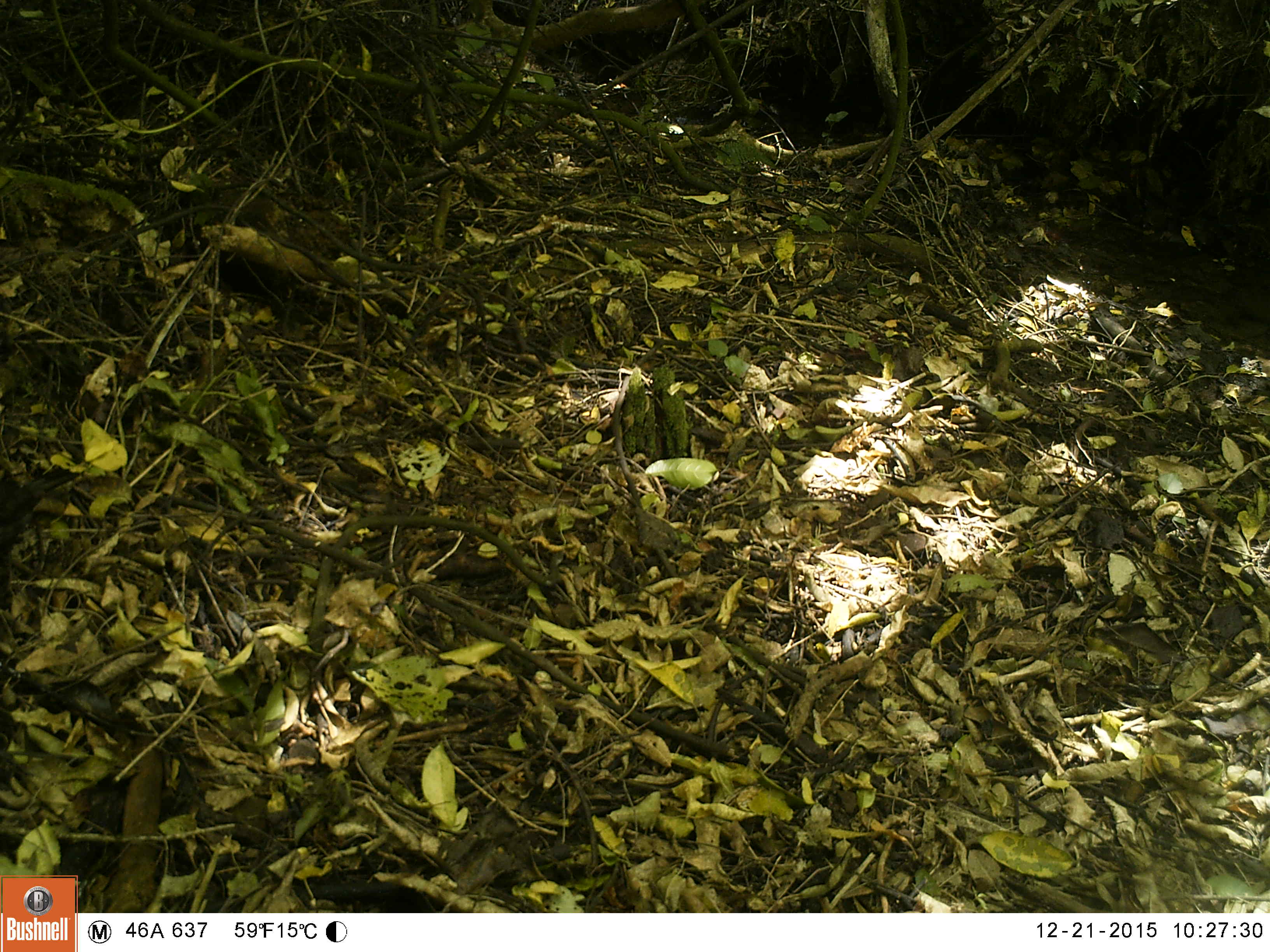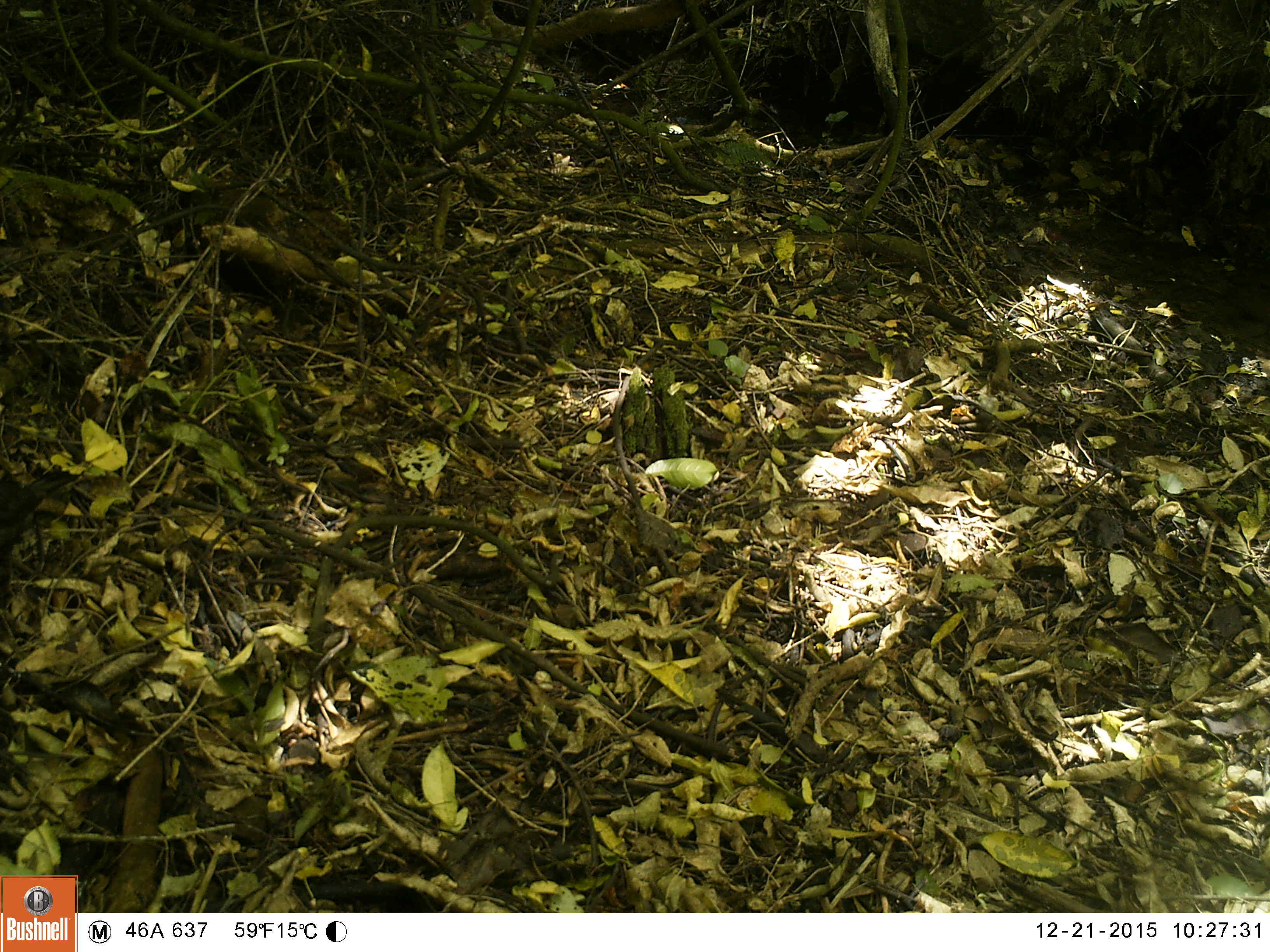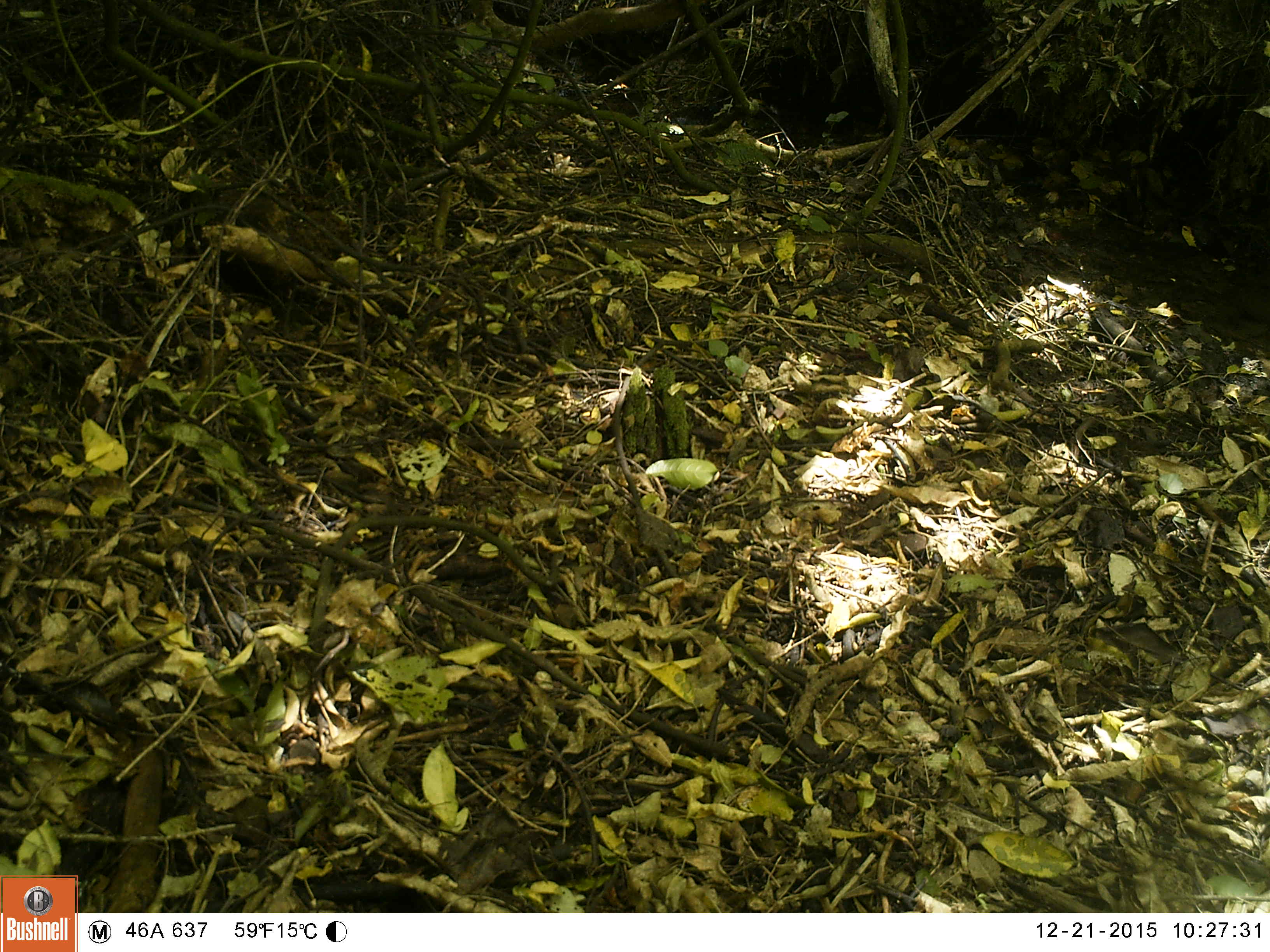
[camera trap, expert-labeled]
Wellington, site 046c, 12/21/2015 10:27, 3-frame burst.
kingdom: Animalia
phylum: Chordata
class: Aves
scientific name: Aves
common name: bird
Bird (Aves).